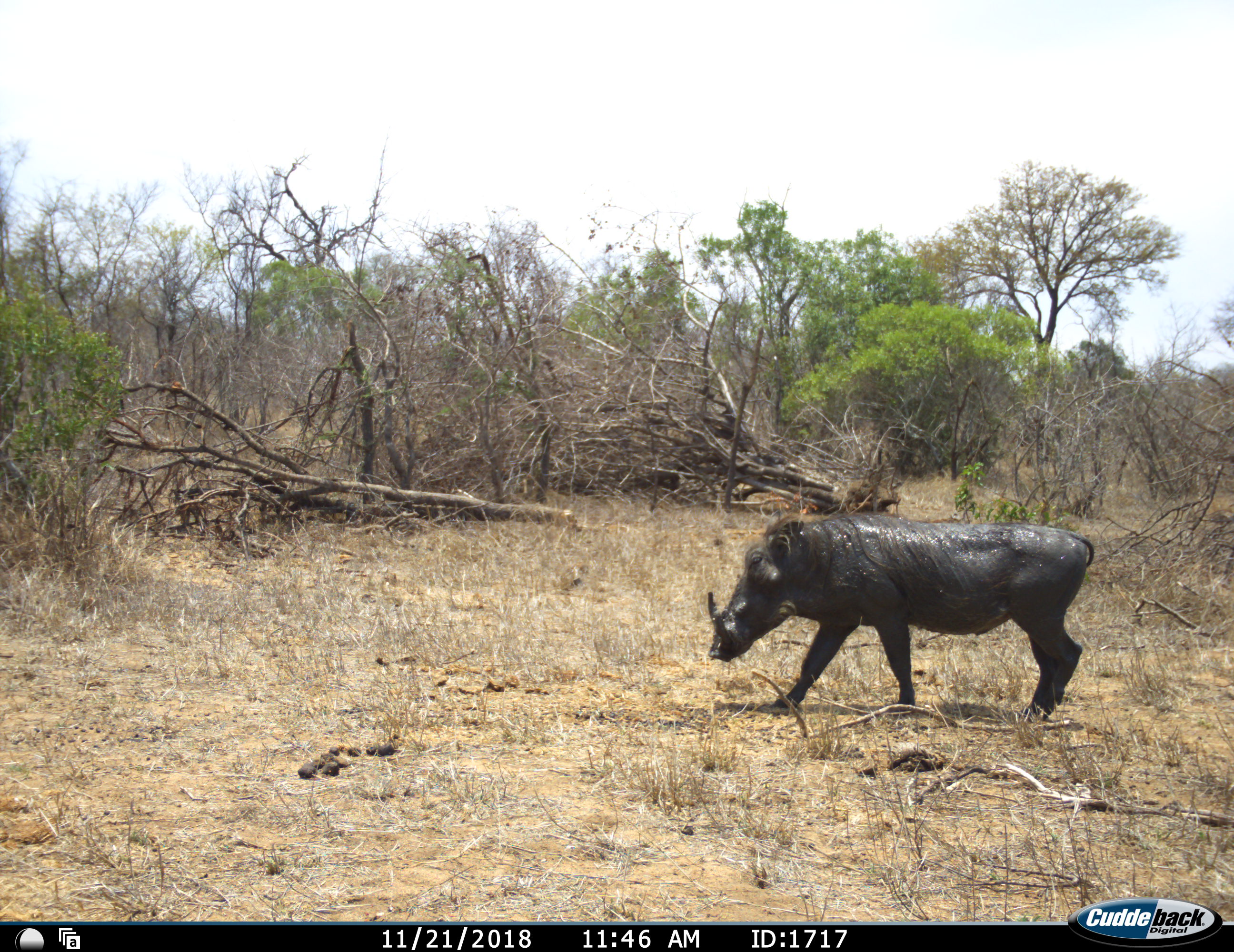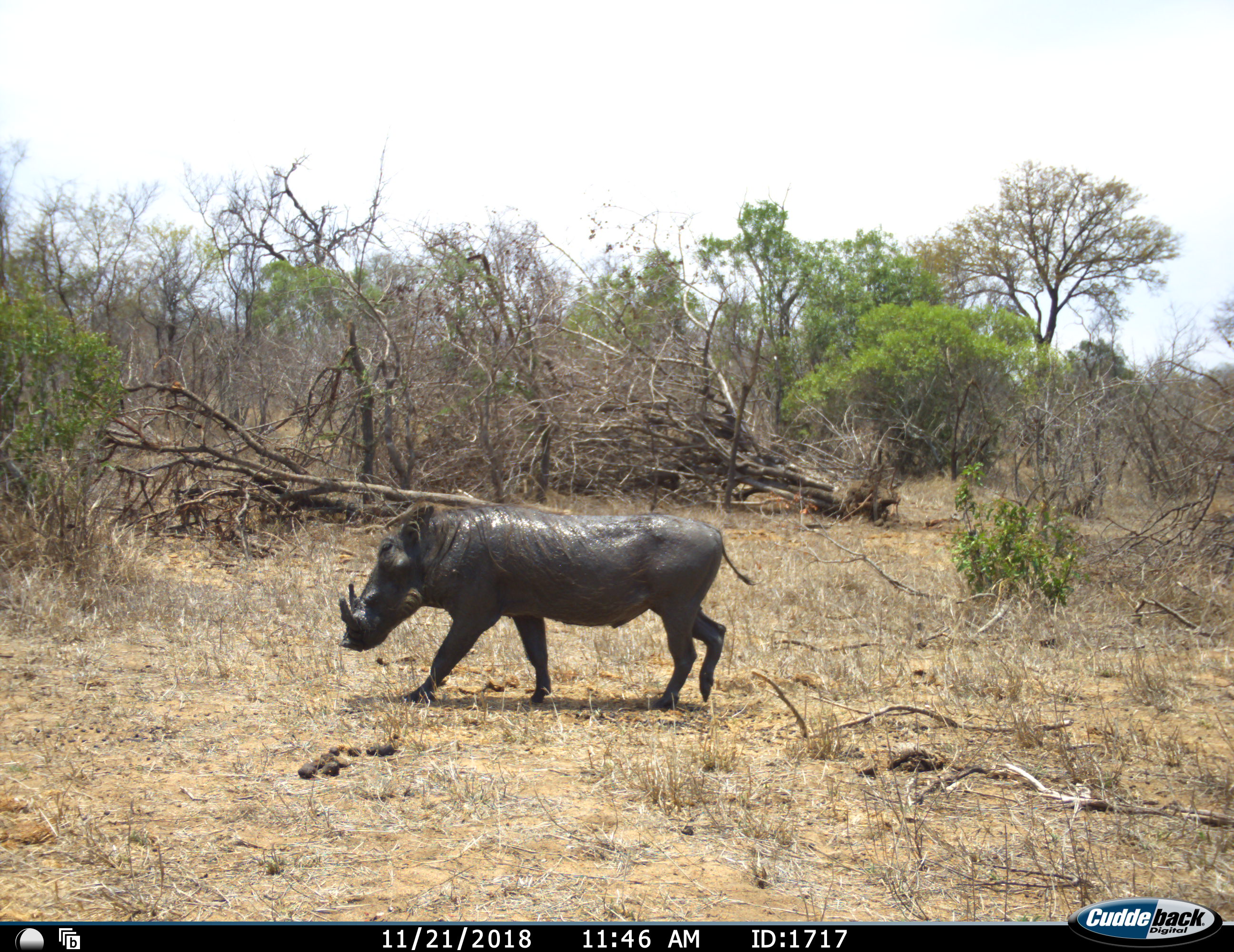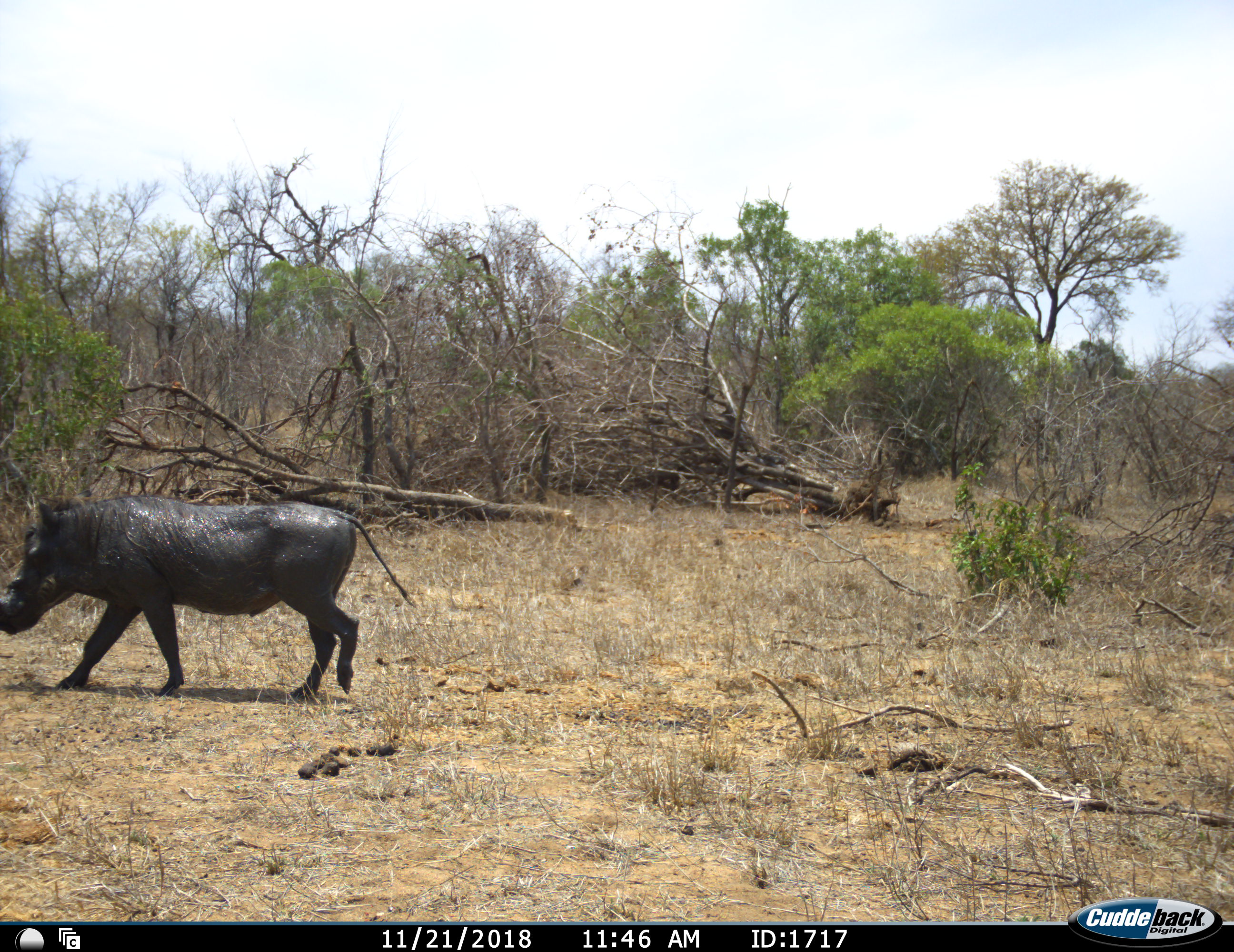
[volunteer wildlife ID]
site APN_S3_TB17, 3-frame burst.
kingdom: Animalia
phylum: Chordata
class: Mammalia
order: Artiodactyla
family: Suidae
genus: Phacochoerus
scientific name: Phacochoerus africanus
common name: warthog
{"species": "warthog (Phacochoerus africanus)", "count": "1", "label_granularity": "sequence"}